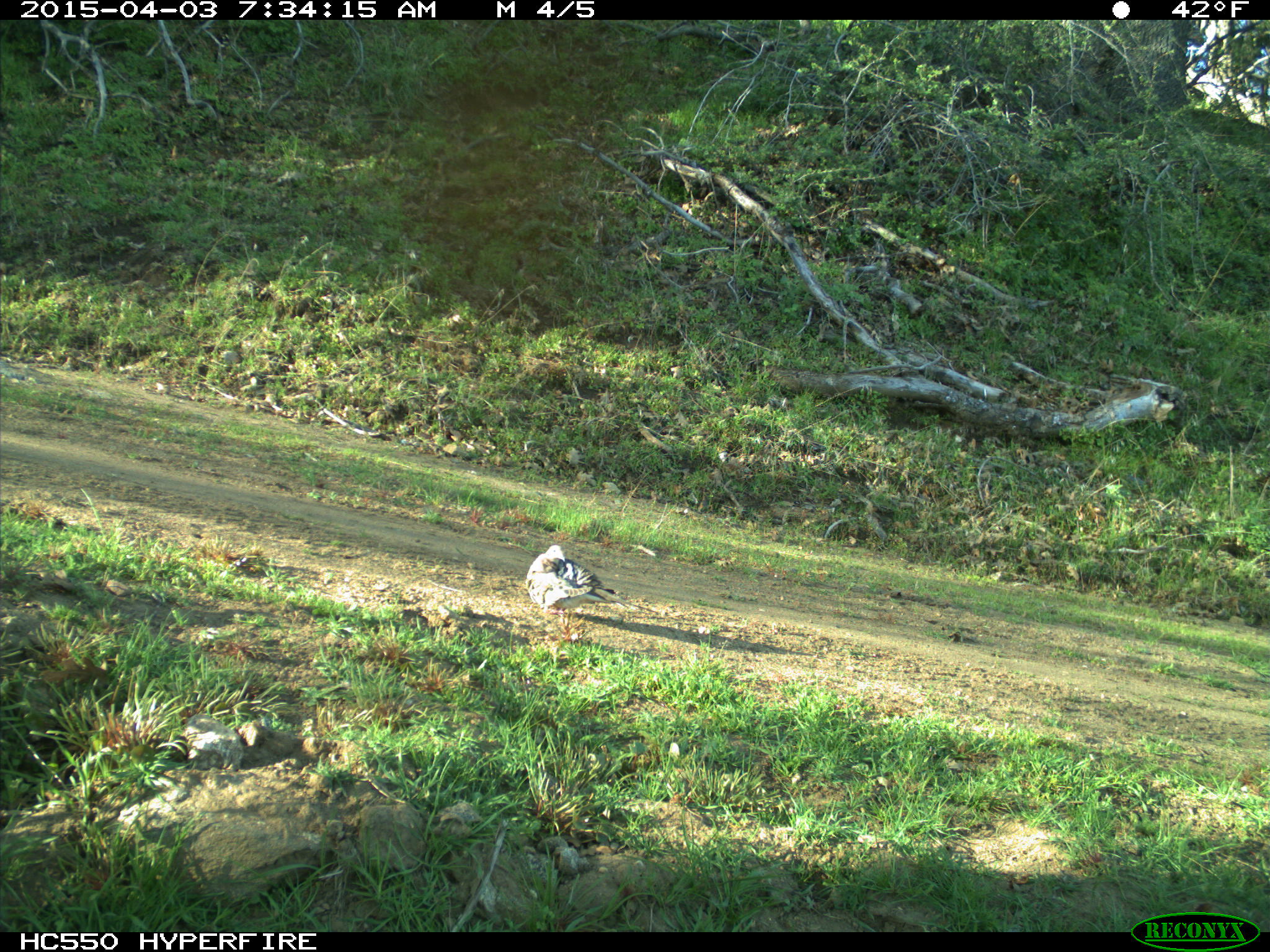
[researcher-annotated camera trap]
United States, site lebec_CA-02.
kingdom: Animalia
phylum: Chordata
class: Aves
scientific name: Aves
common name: birds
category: unidentified bird